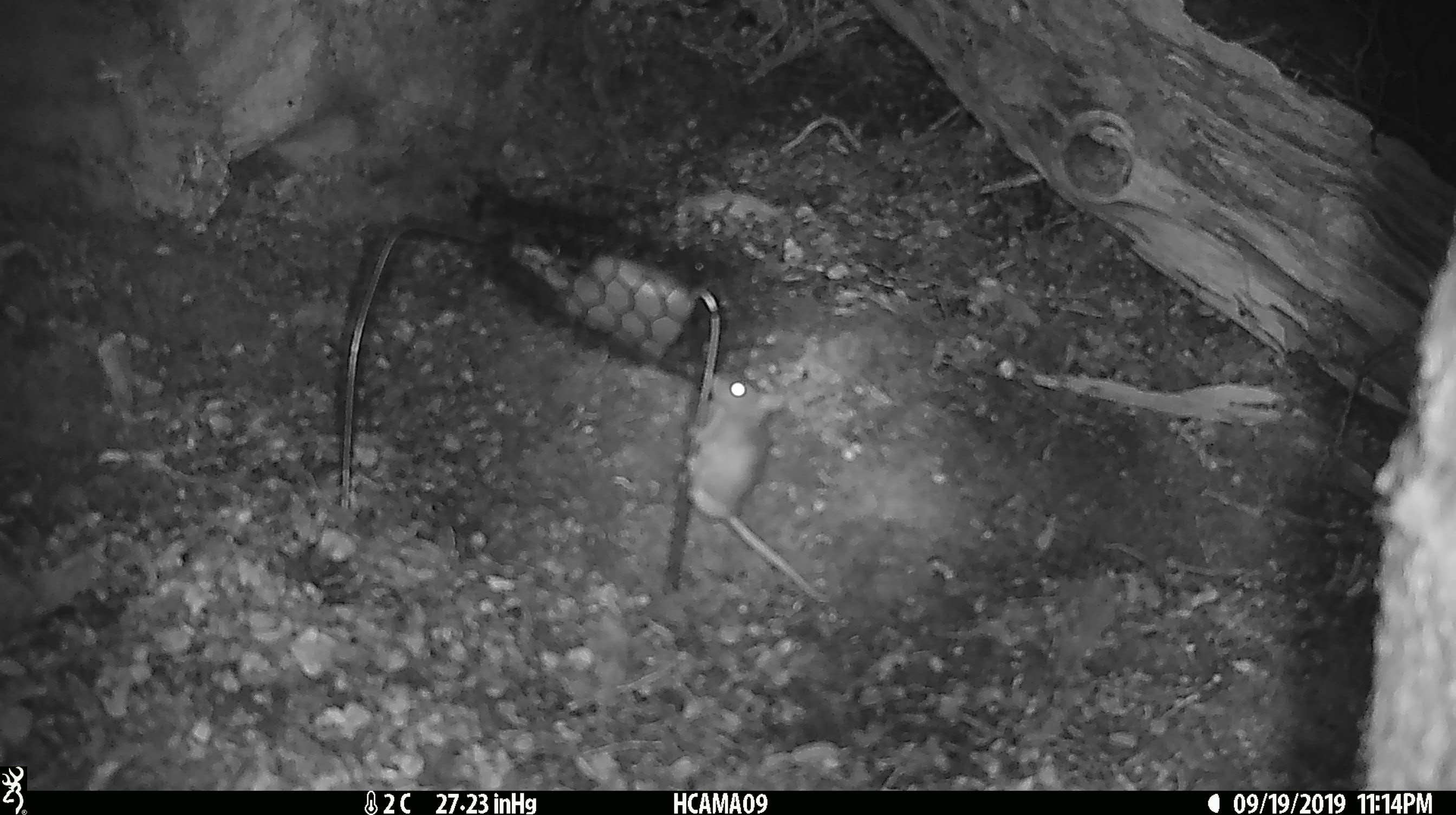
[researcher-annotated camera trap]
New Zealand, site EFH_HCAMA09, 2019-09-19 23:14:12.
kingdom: Animalia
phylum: Chordata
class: Mammalia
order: Rodentia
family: Muridae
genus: Mus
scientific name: Mus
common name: mouse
Mouse (Mus).